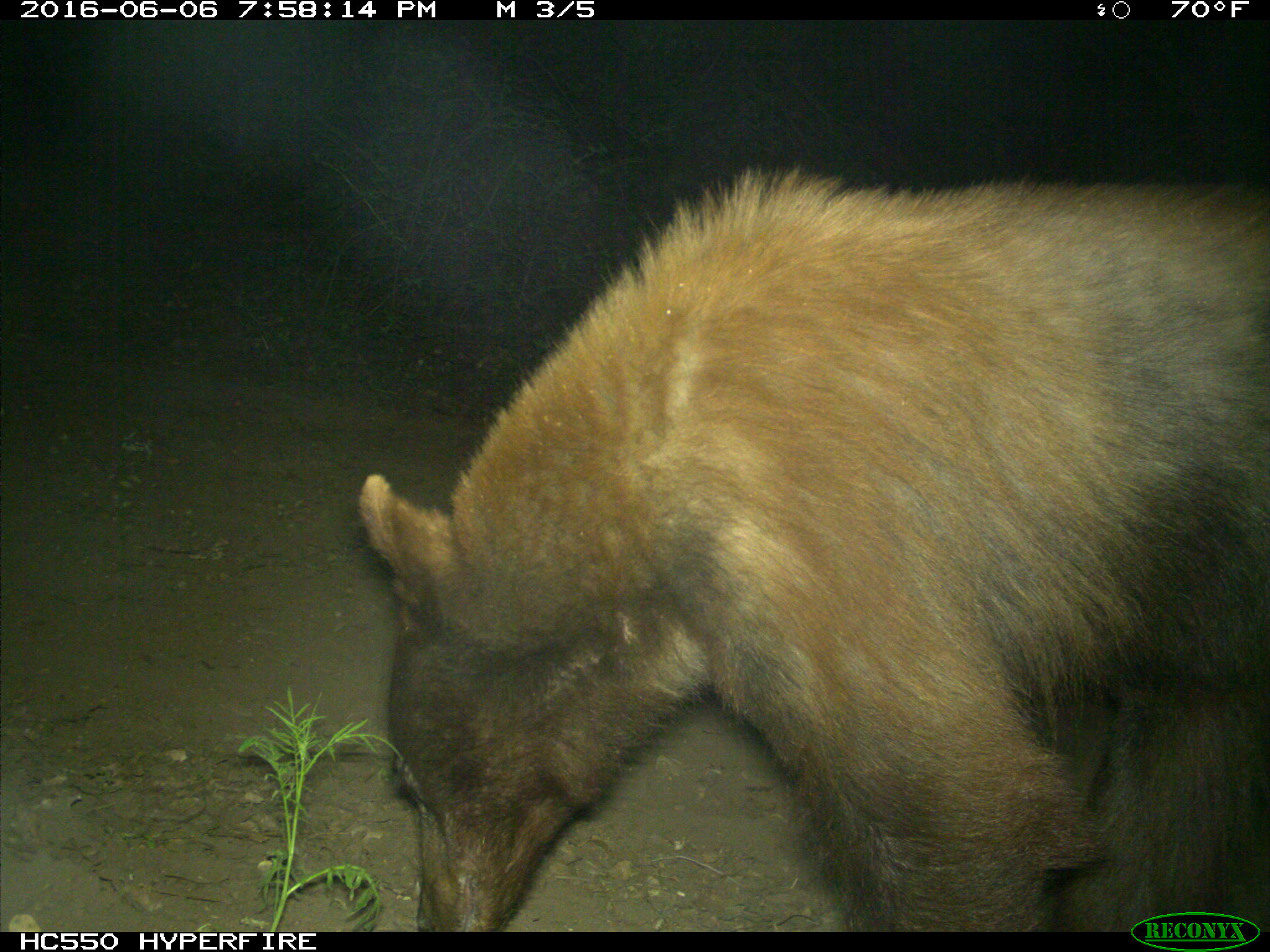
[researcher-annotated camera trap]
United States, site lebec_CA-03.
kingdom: Animalia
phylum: Chordata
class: Mammalia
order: Carnivora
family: Ursidae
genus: Ursus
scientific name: Ursus americanus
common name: american black bear